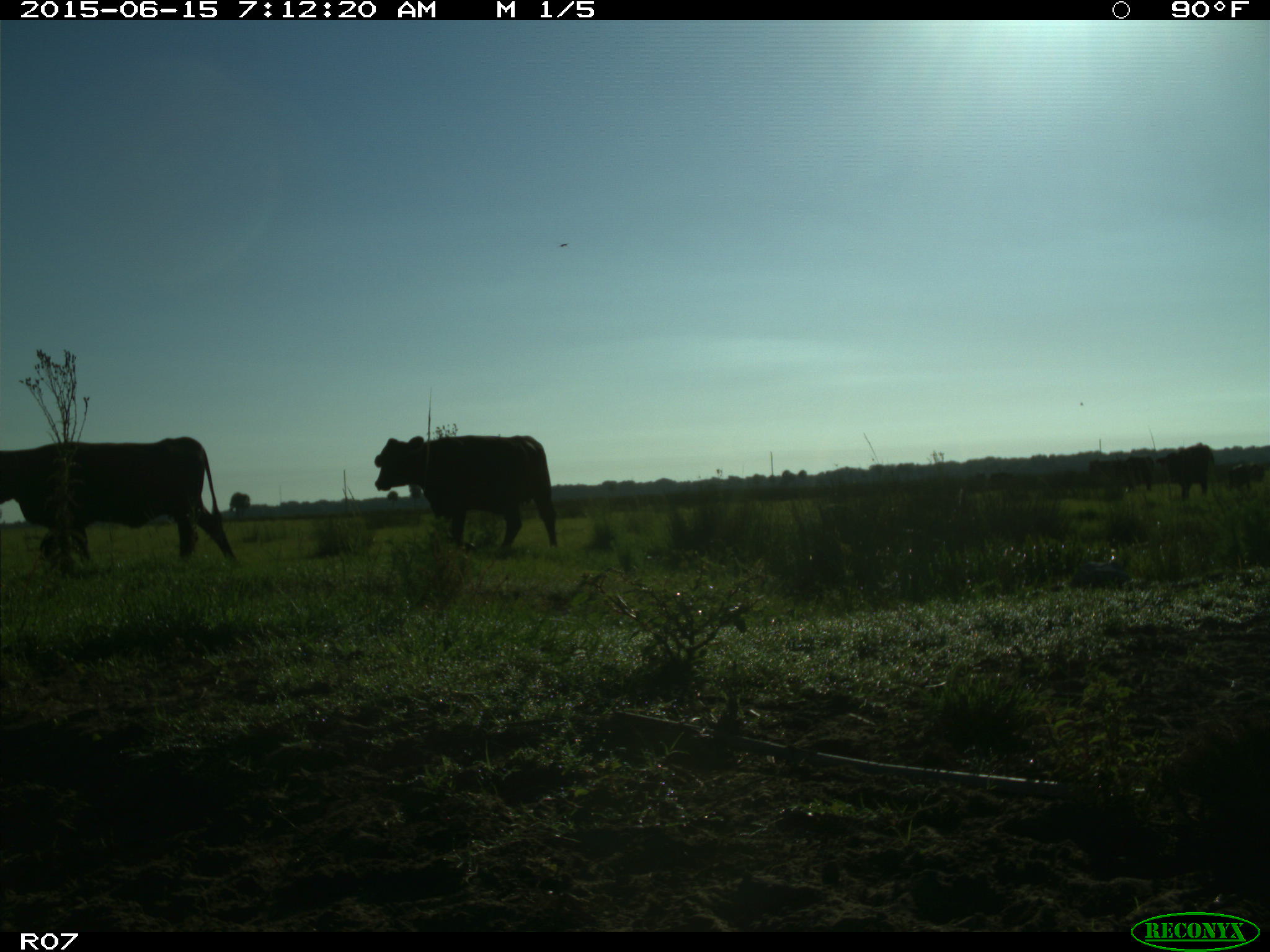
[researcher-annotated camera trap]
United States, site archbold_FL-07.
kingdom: Animalia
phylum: Chordata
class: Mammalia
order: Artiodactyla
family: Bovidae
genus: Bos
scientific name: Bos taurus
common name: domestic cow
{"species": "Bos taurus (domestic cow)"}